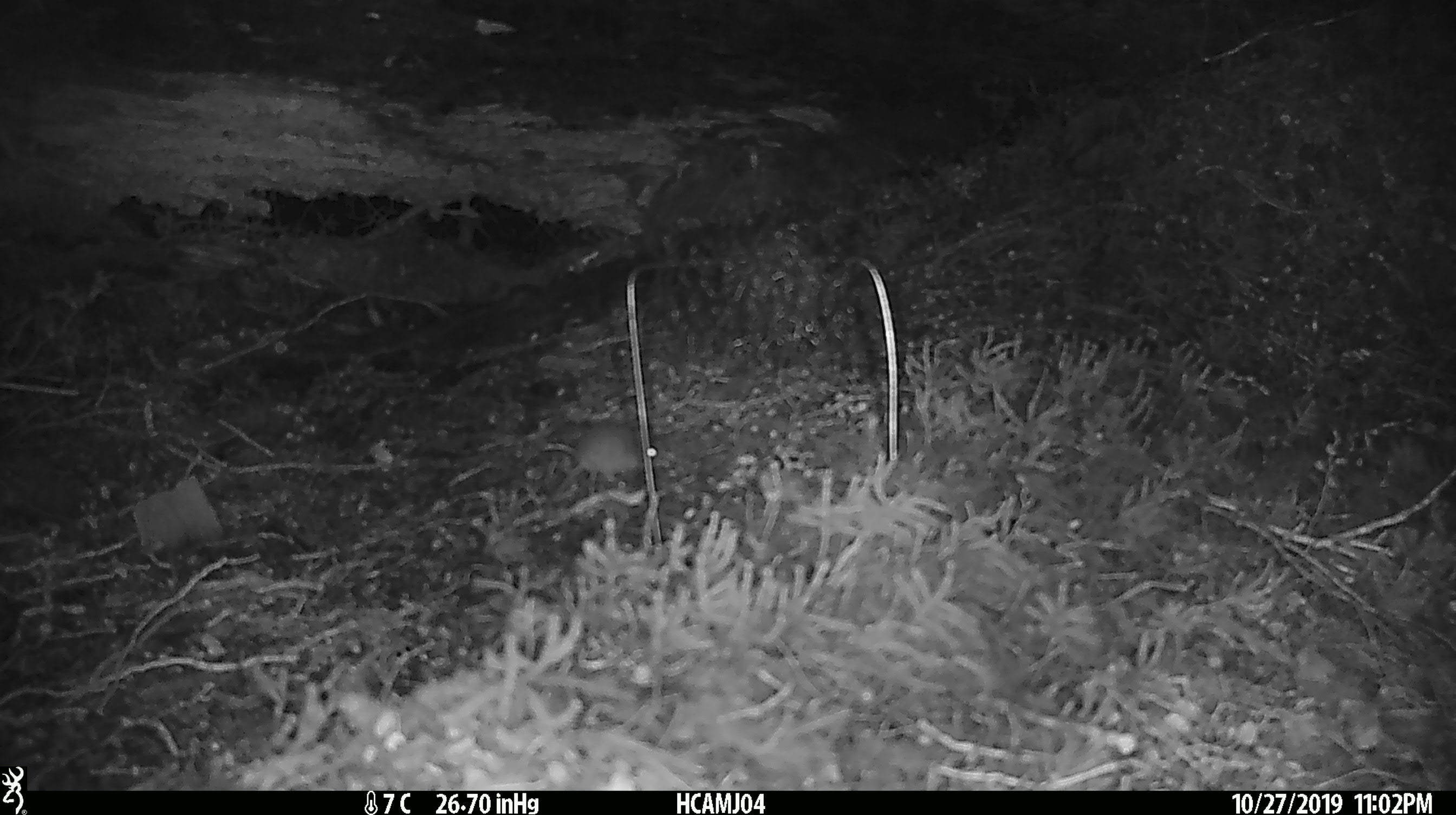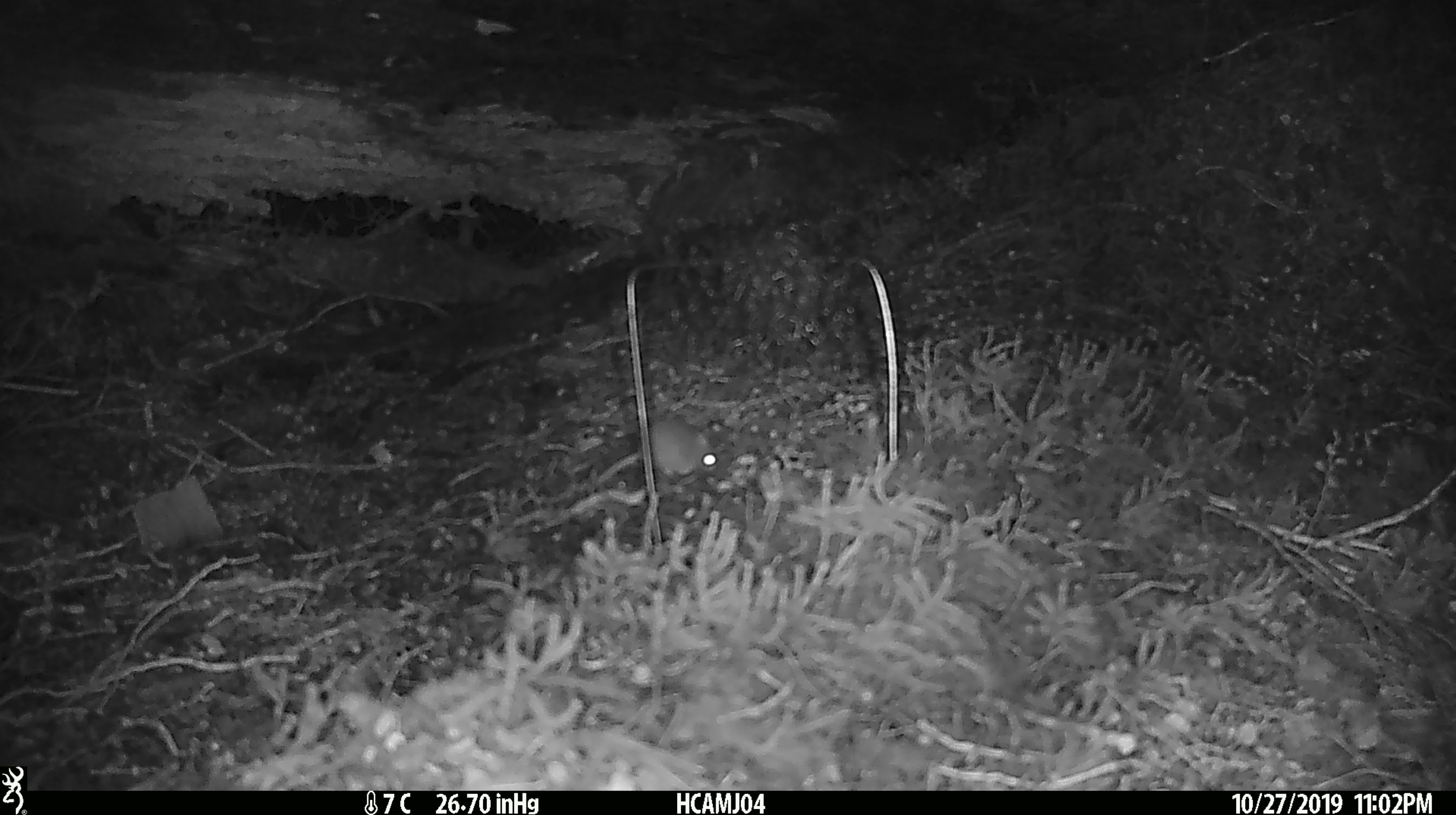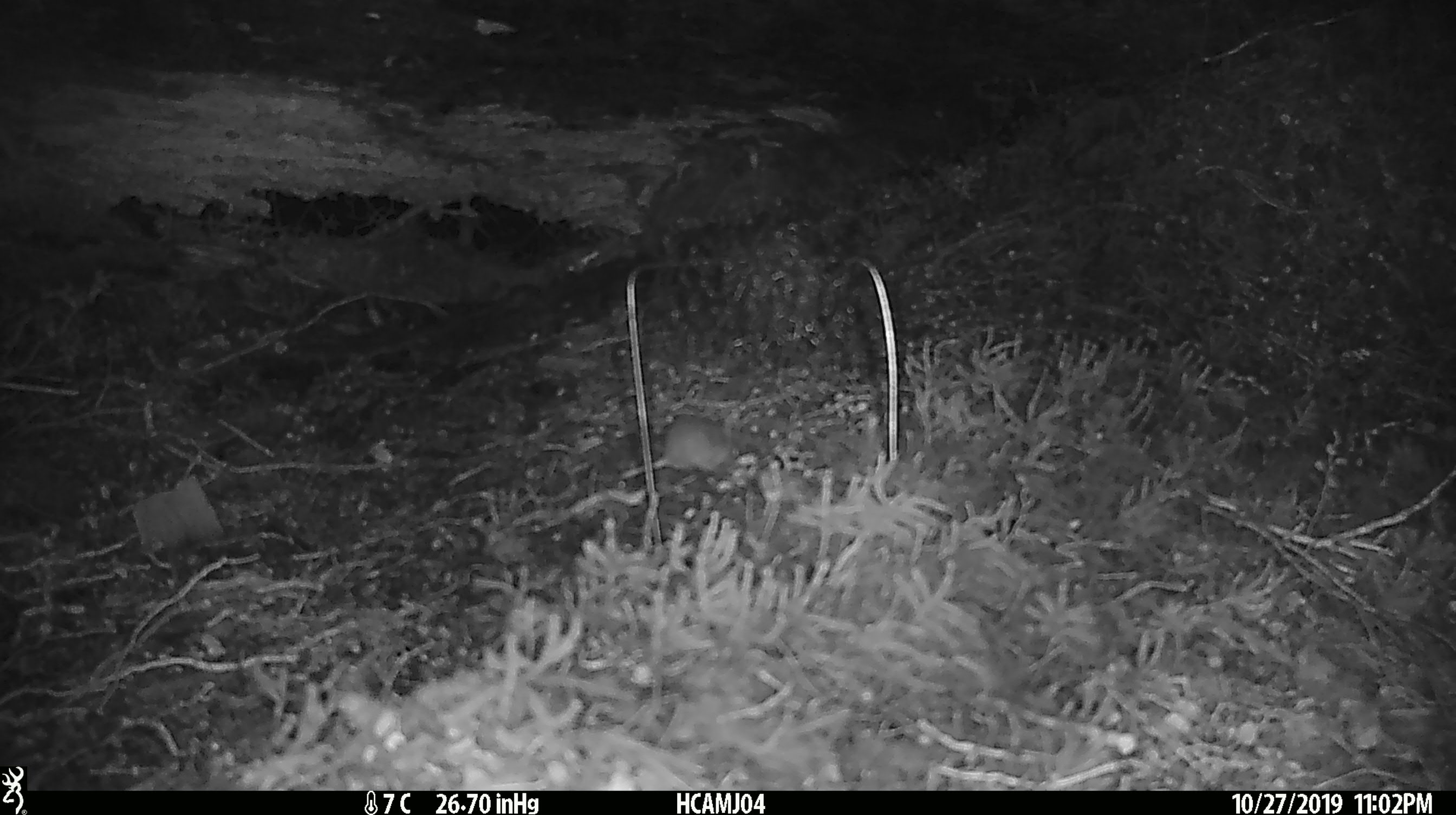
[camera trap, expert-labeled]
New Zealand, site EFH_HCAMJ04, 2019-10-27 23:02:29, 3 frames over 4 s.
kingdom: Animalia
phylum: Chordata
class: Mammalia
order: Rodentia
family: Muridae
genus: Mus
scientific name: Mus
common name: mouse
Mouse (Mus).